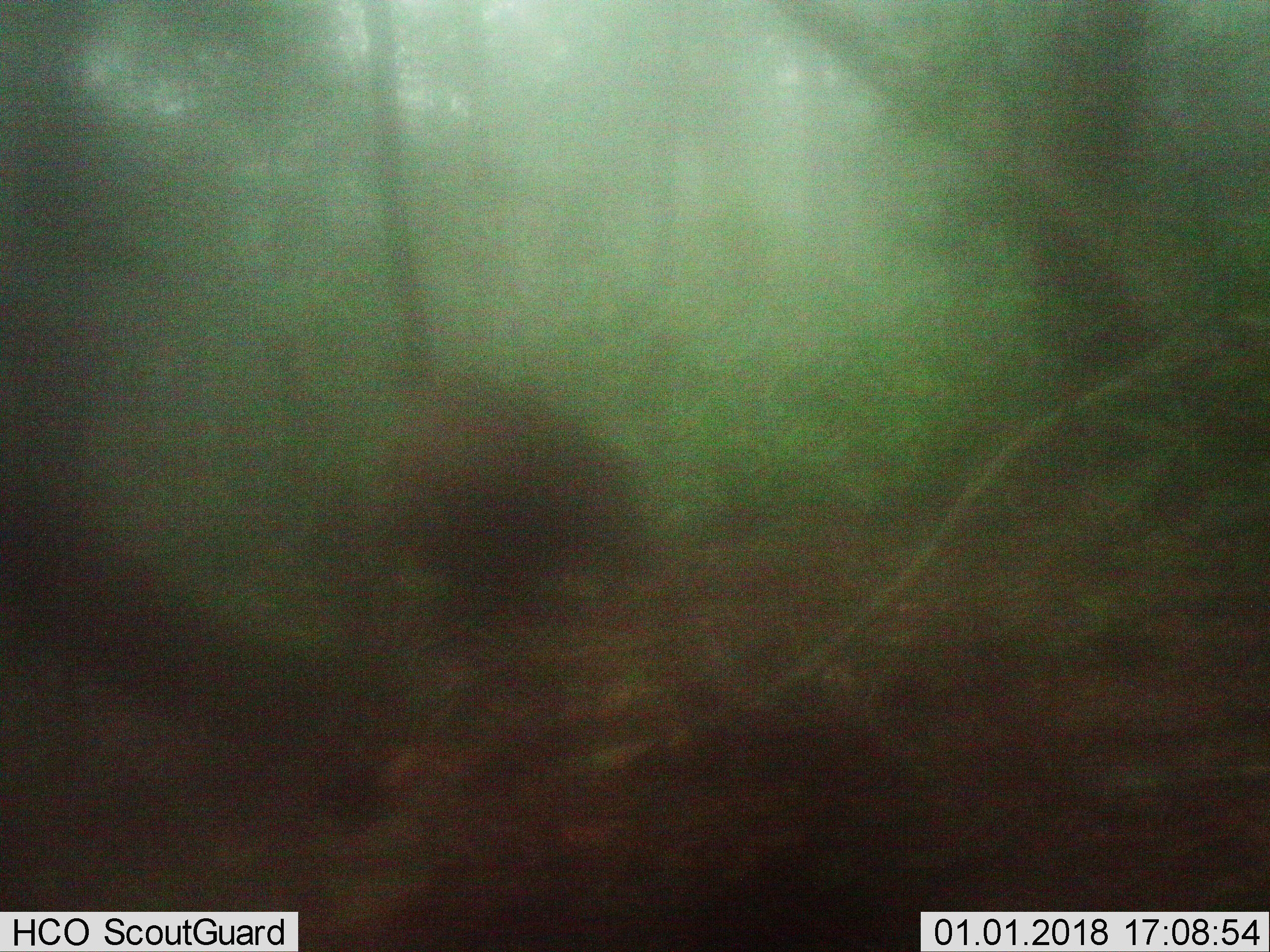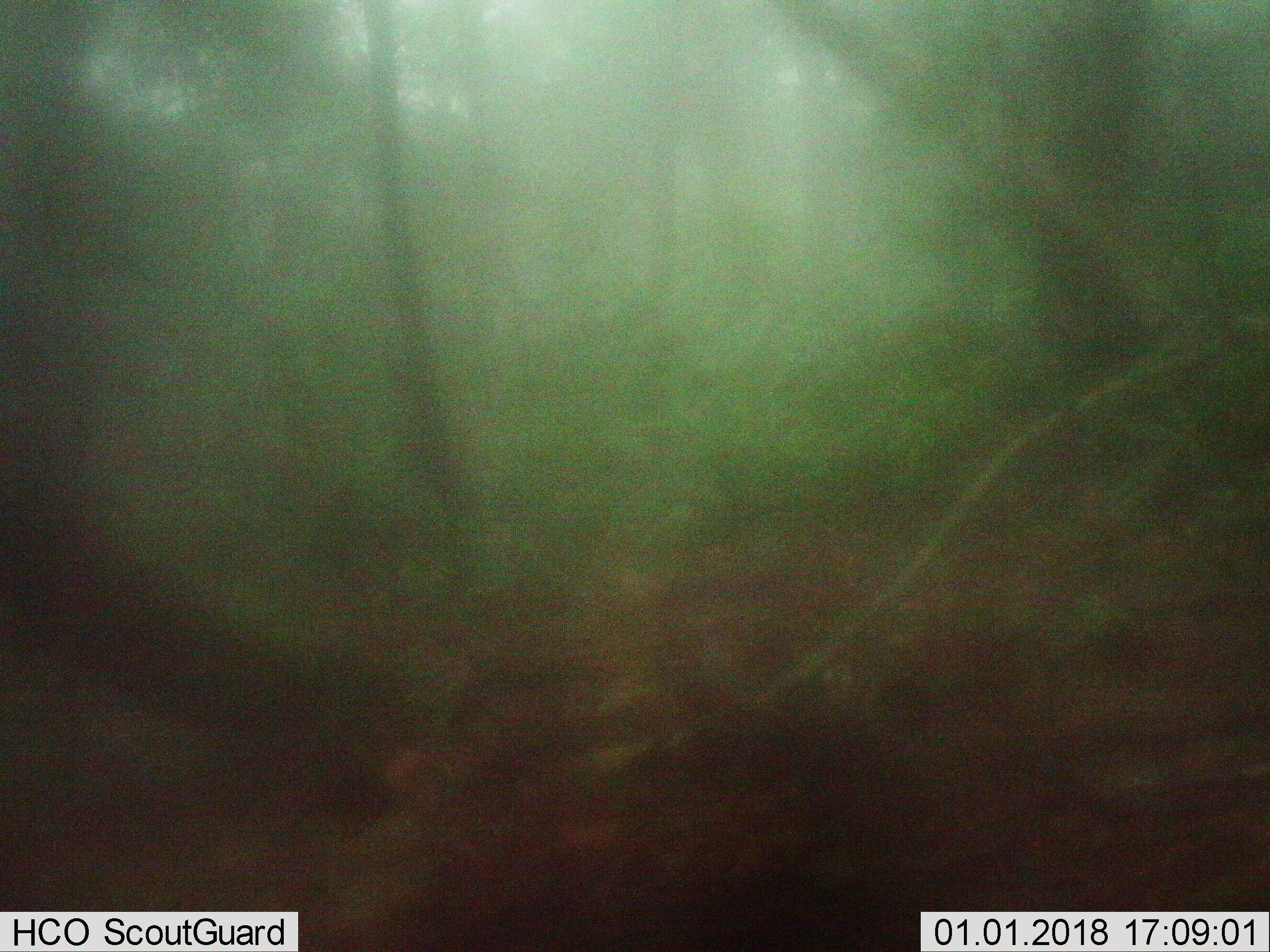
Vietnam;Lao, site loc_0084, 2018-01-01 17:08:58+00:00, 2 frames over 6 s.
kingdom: Animalia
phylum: Chordata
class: Mammalia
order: Artiodactyla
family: Suidae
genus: Sus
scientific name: Sus scrofa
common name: eurasian wild pig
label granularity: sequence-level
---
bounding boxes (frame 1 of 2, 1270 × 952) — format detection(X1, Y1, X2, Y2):
eurasian wild pig: detection(338, 372, 681, 699)